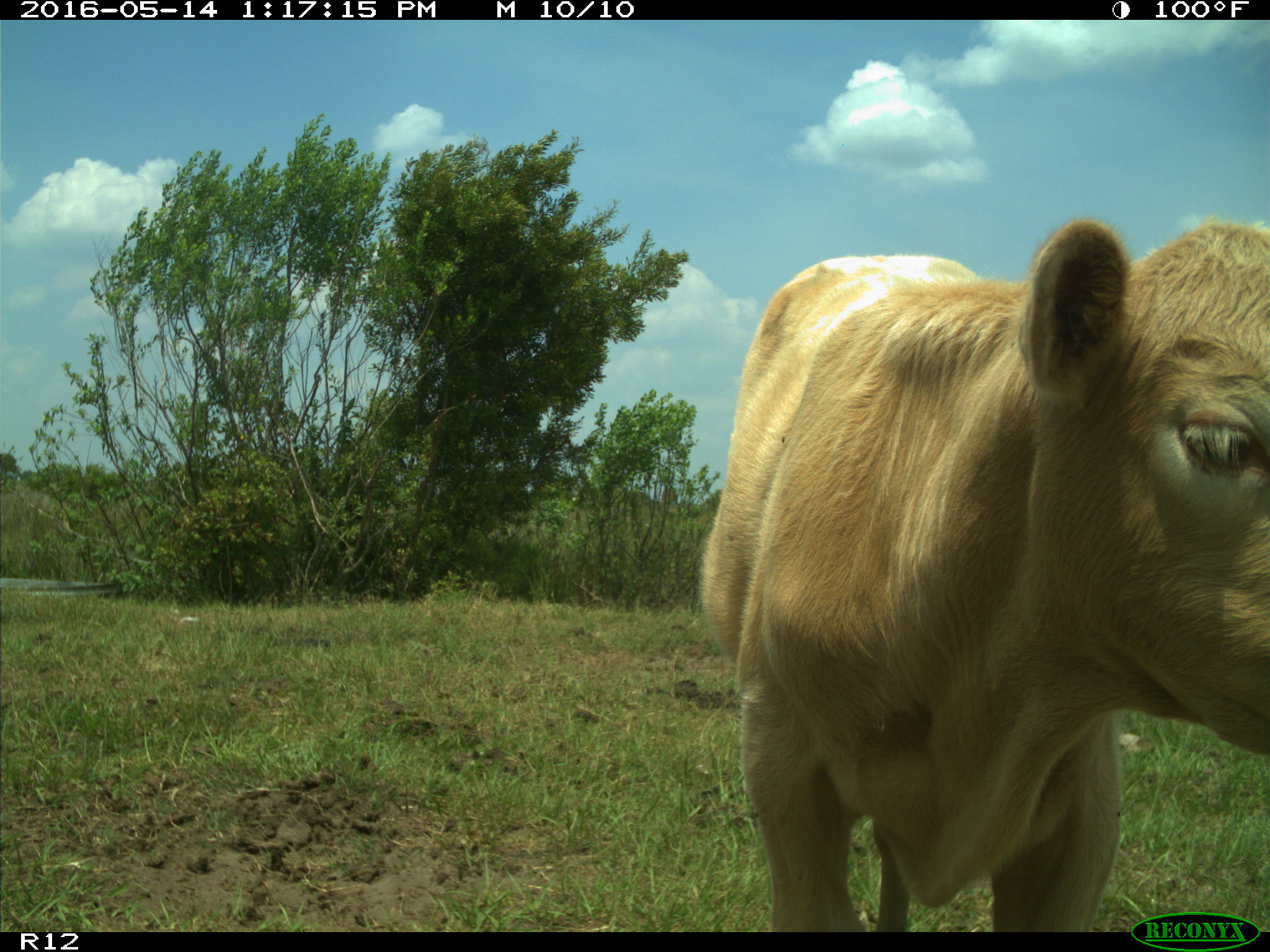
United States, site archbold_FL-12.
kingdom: Animalia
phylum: Chordata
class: Mammalia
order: Artiodactyla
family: Bovidae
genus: Bos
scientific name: Bos taurus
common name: domestic cow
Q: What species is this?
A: Bos taurus (domestic cow).